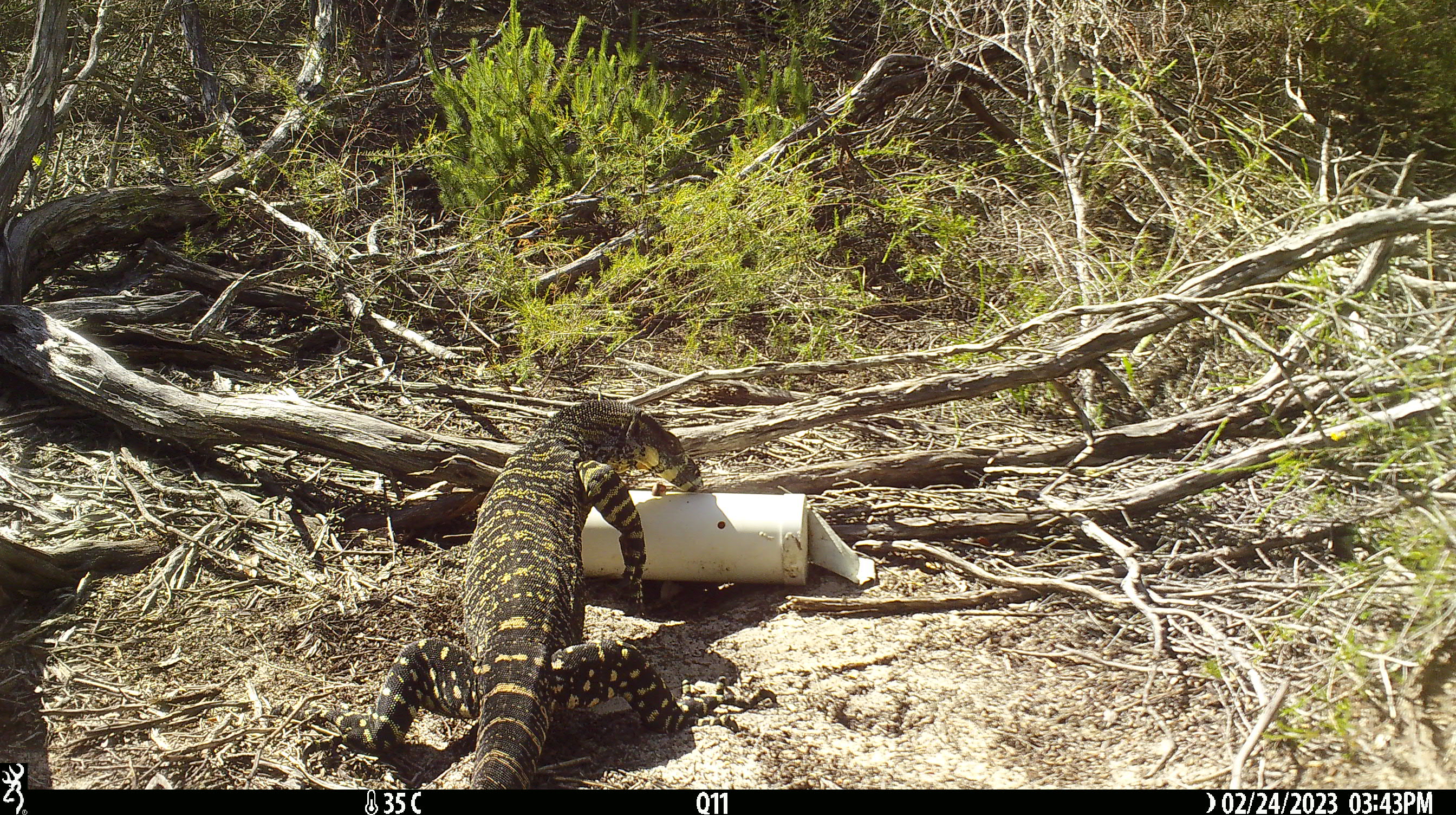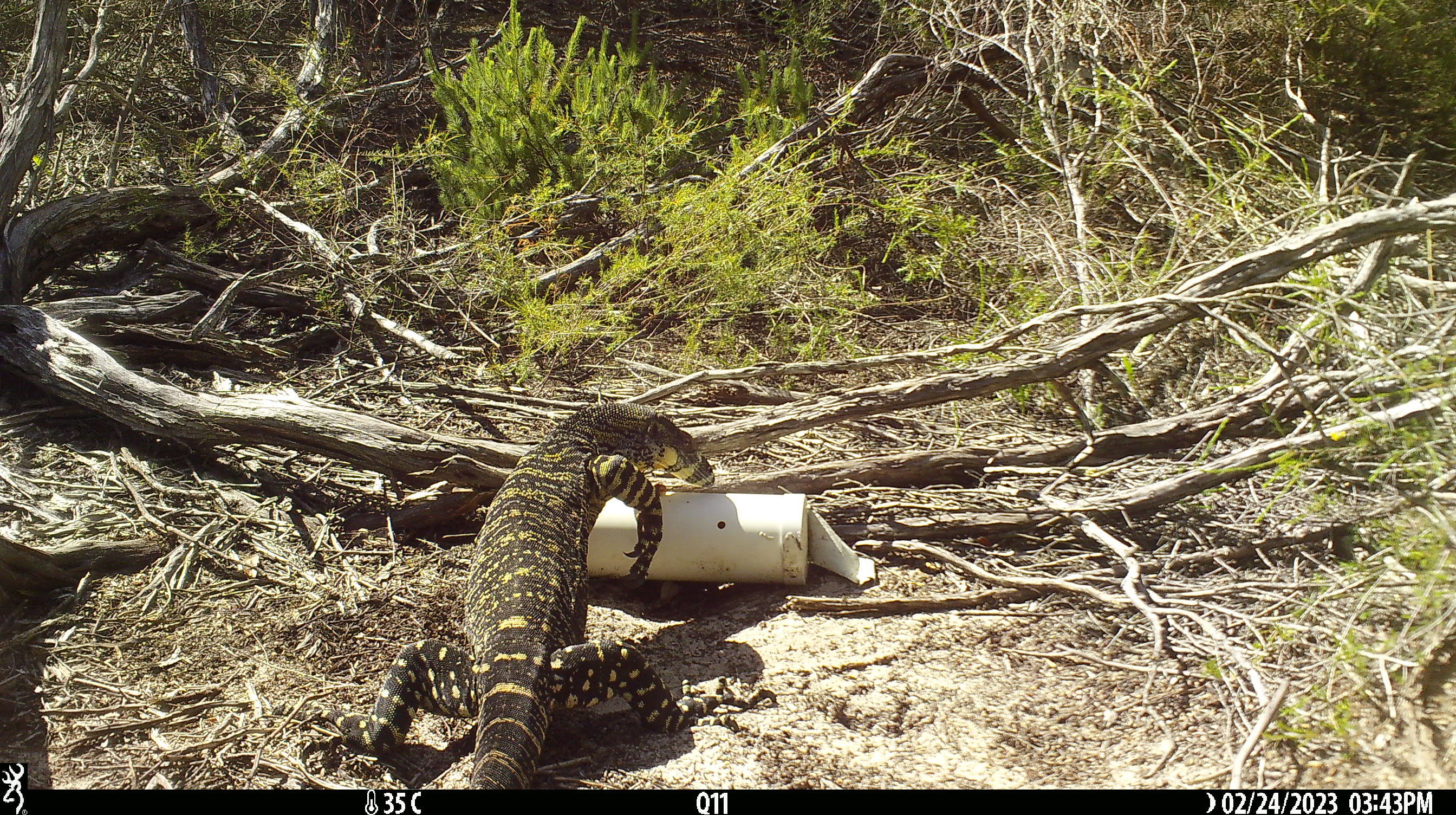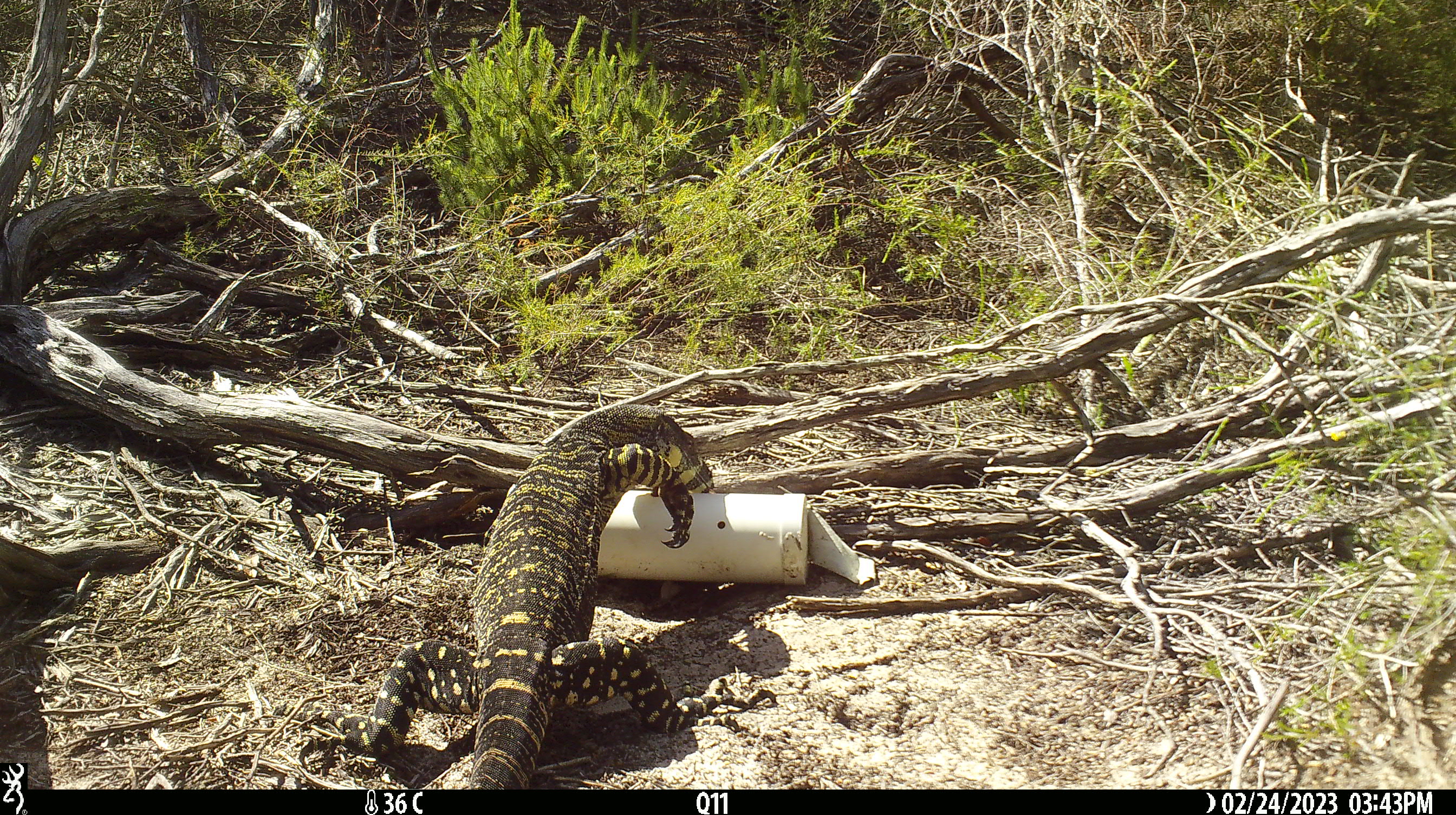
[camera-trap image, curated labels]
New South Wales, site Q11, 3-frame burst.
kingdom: Animalia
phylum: Chordata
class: Reptilia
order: Squamata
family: Varanidae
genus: Varanus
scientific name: Varanus varius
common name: lace monitor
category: goanna